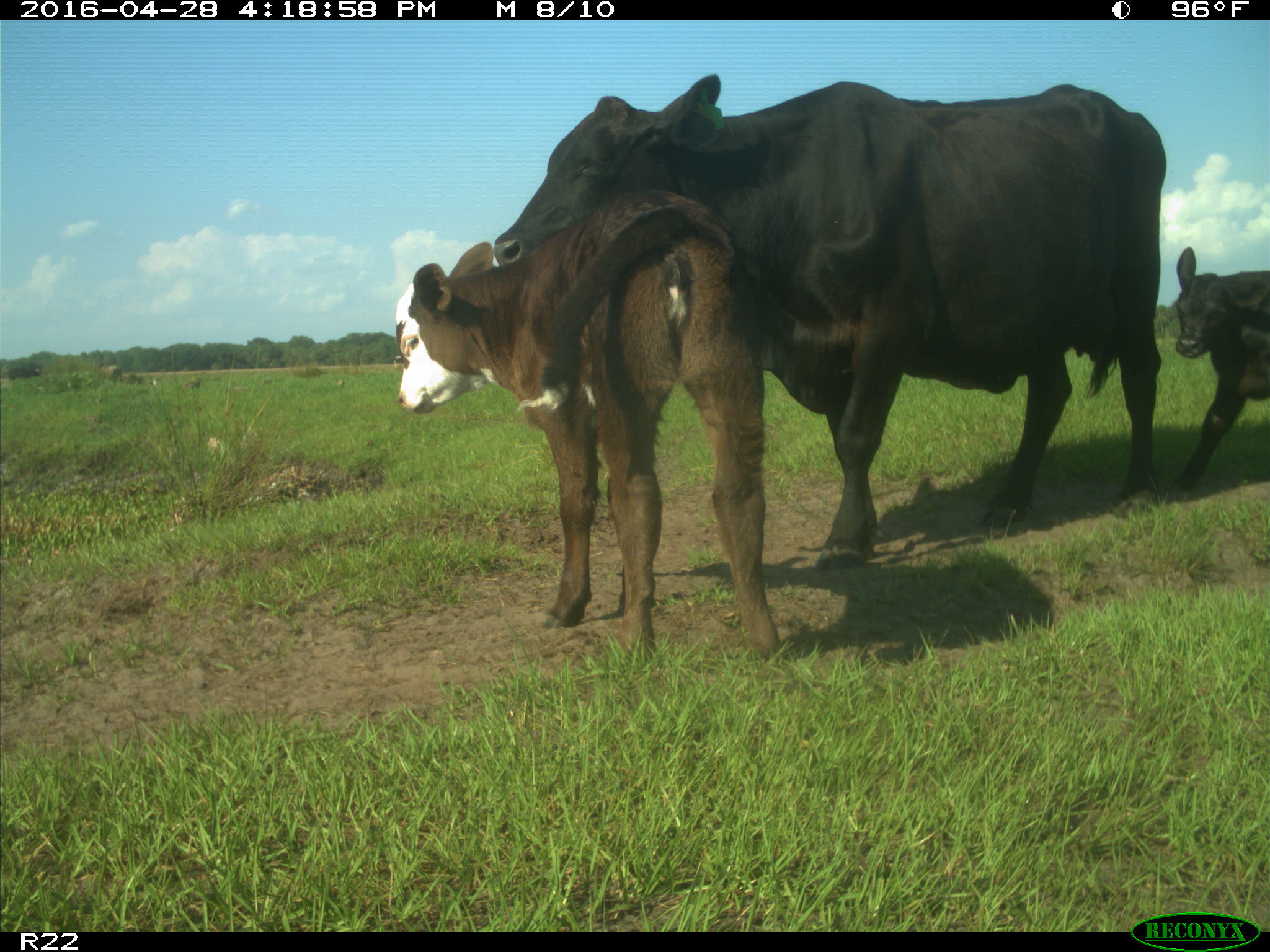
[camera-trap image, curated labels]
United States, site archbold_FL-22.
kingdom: Animalia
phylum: Chordata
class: Mammalia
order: Artiodactyla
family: Bovidae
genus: Bos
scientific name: Bos taurus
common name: domestic cow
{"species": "Bos taurus (domestic cow)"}